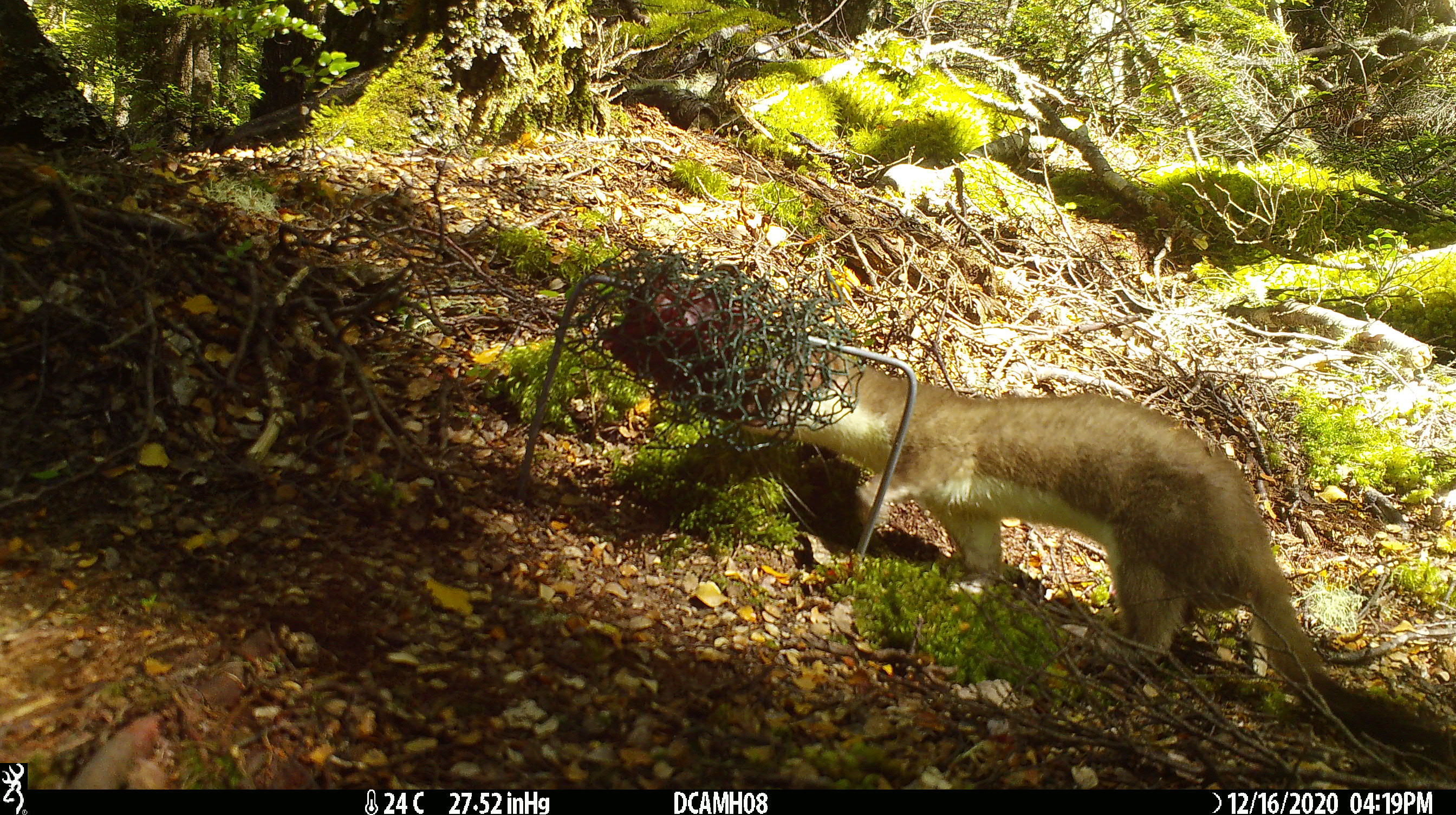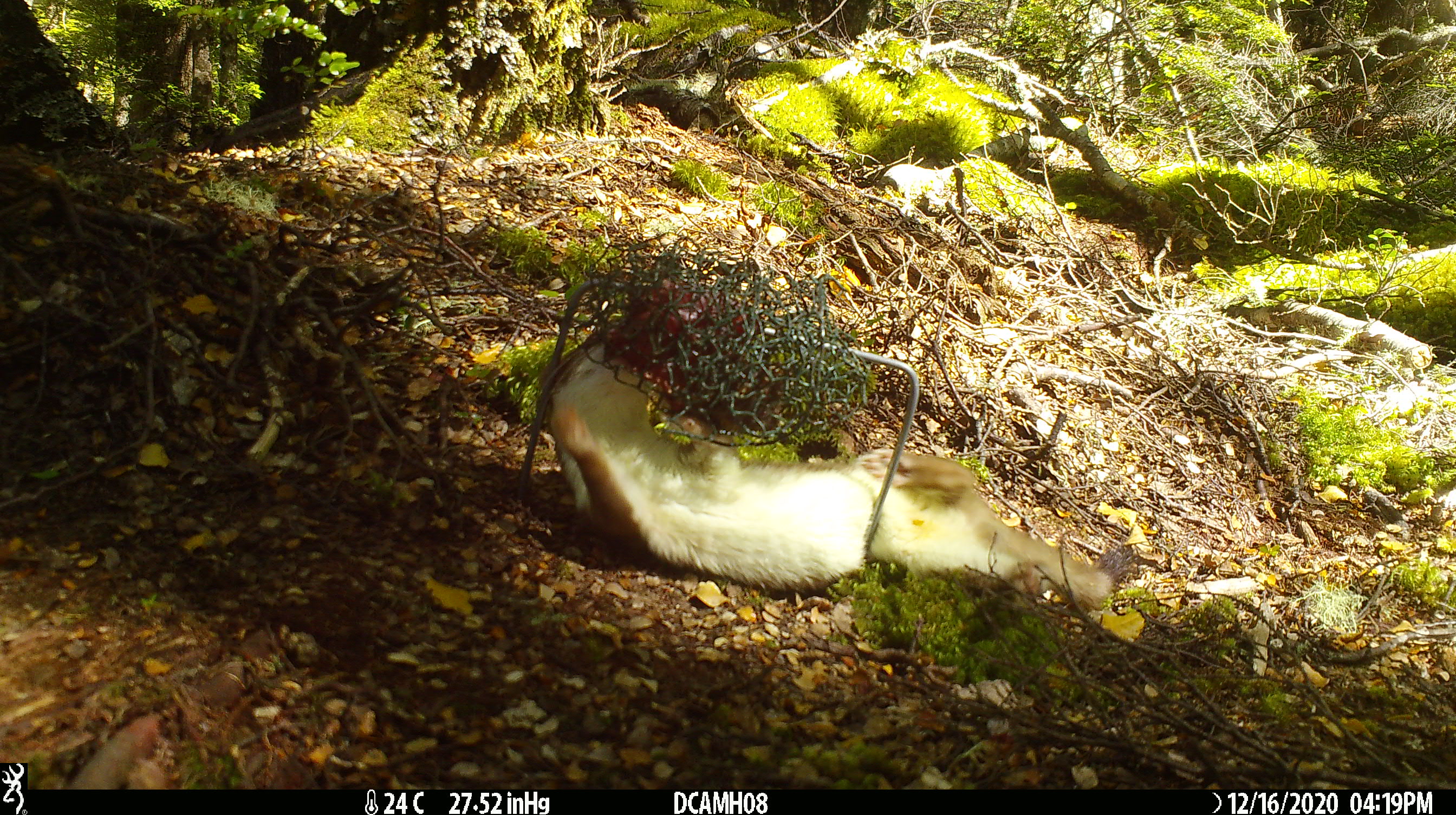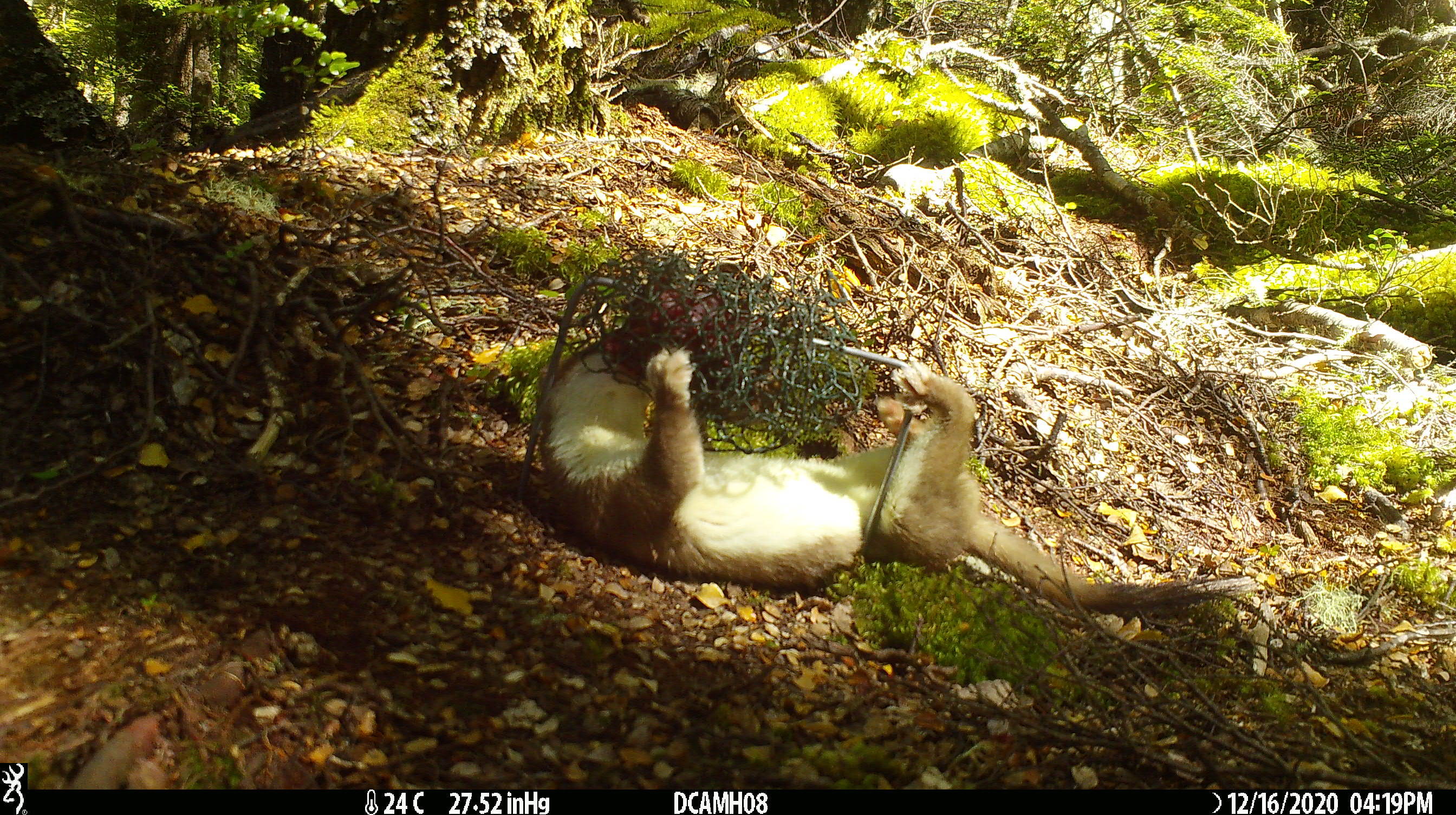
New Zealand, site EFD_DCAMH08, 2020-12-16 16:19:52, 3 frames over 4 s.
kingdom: Animalia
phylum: Chordata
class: Mammalia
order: Carnivora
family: Mustelidae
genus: Mustela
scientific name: Mustela erminea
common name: stoat